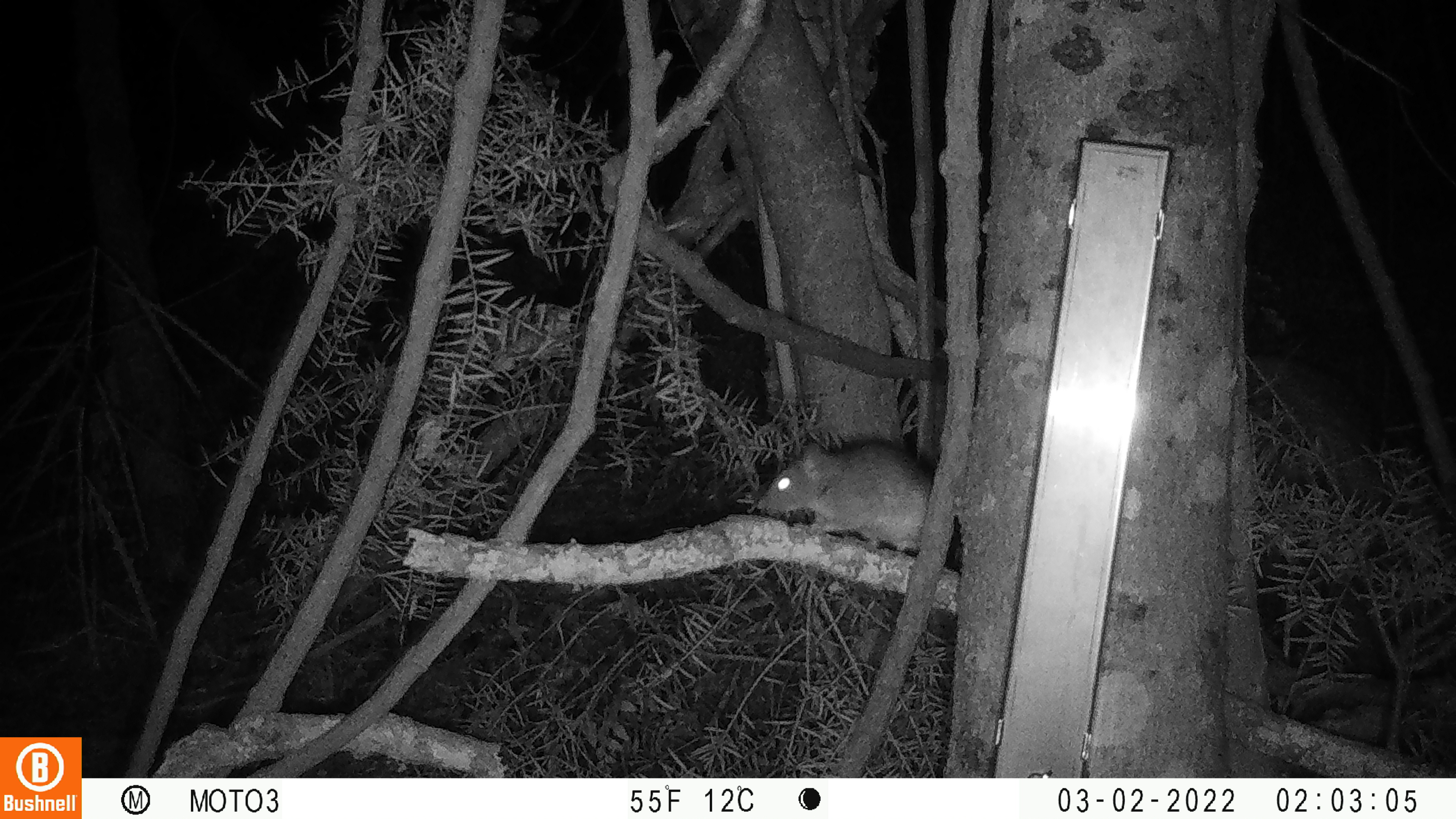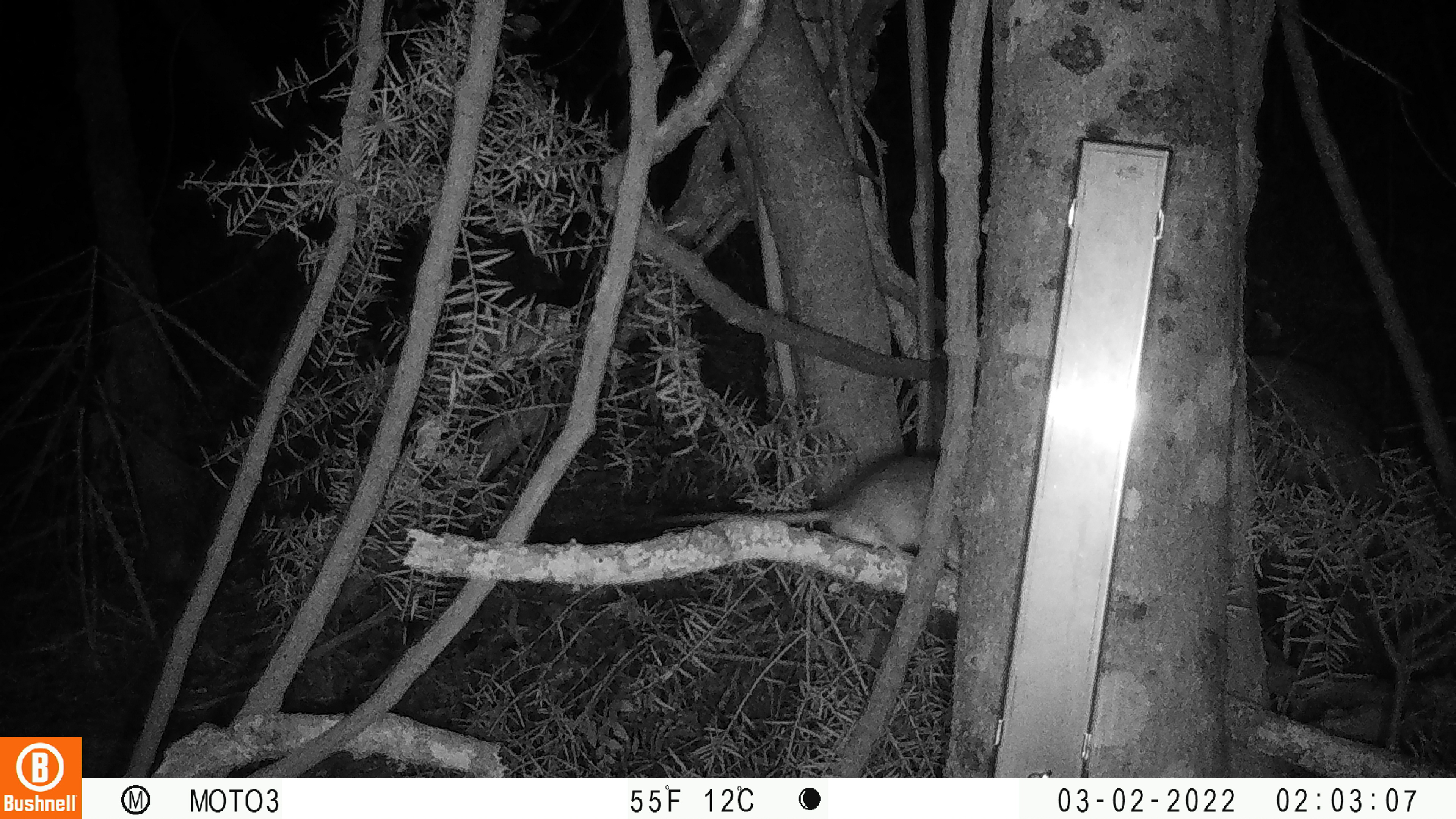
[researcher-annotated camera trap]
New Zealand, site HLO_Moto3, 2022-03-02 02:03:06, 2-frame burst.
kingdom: Animalia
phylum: Chordata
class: Mammalia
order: Rodentia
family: Muridae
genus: Rattus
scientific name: Rattus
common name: rat